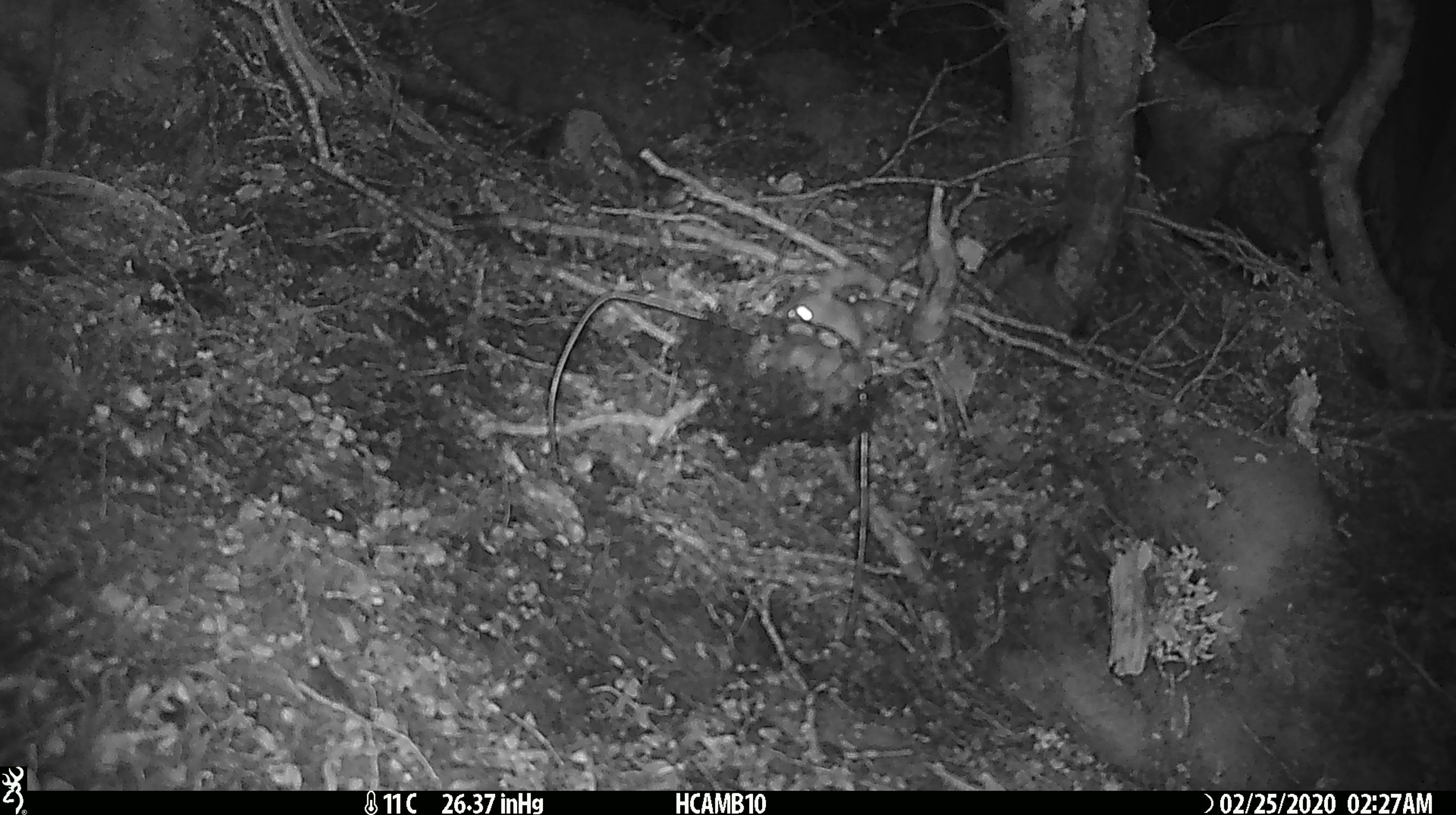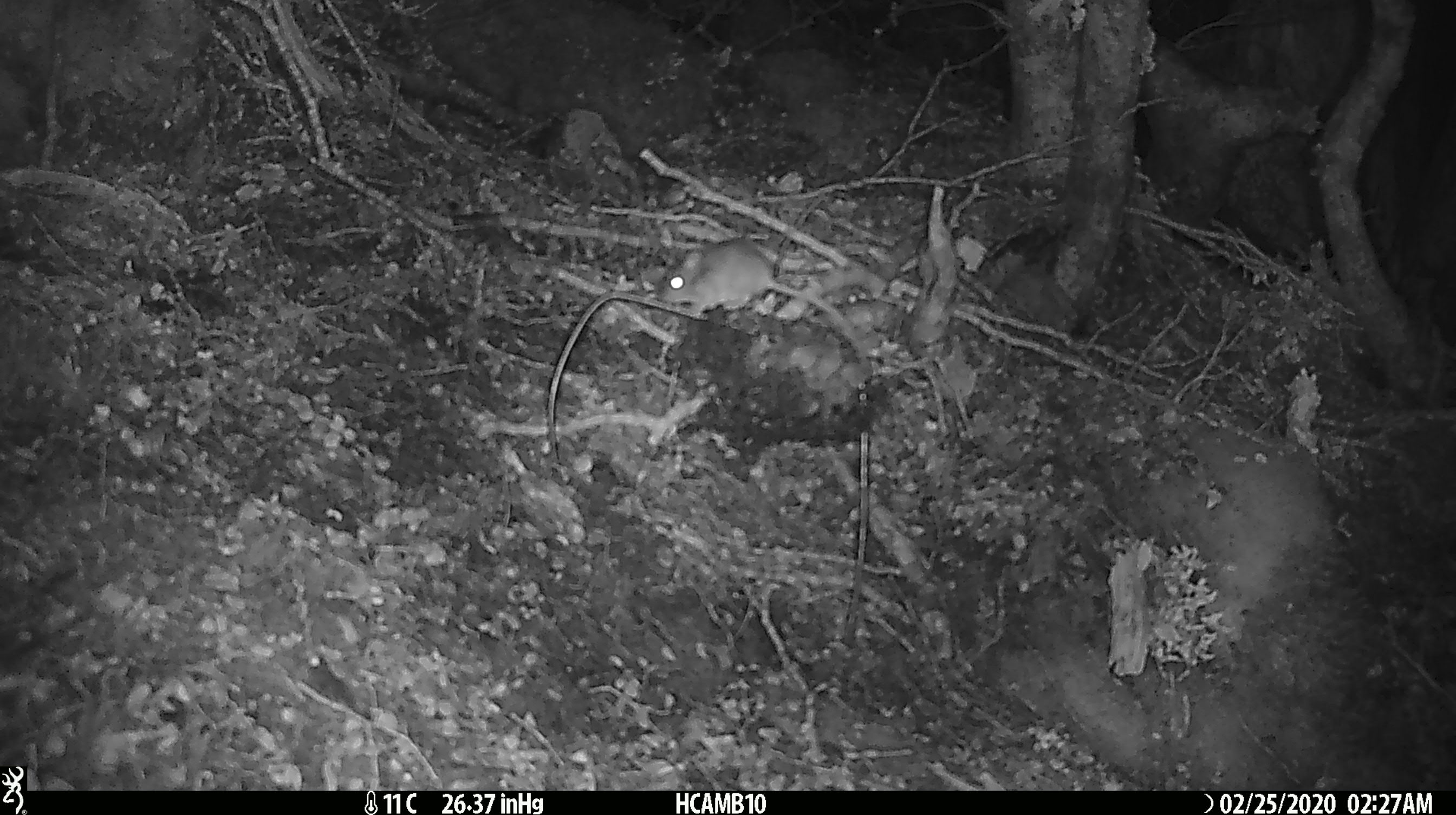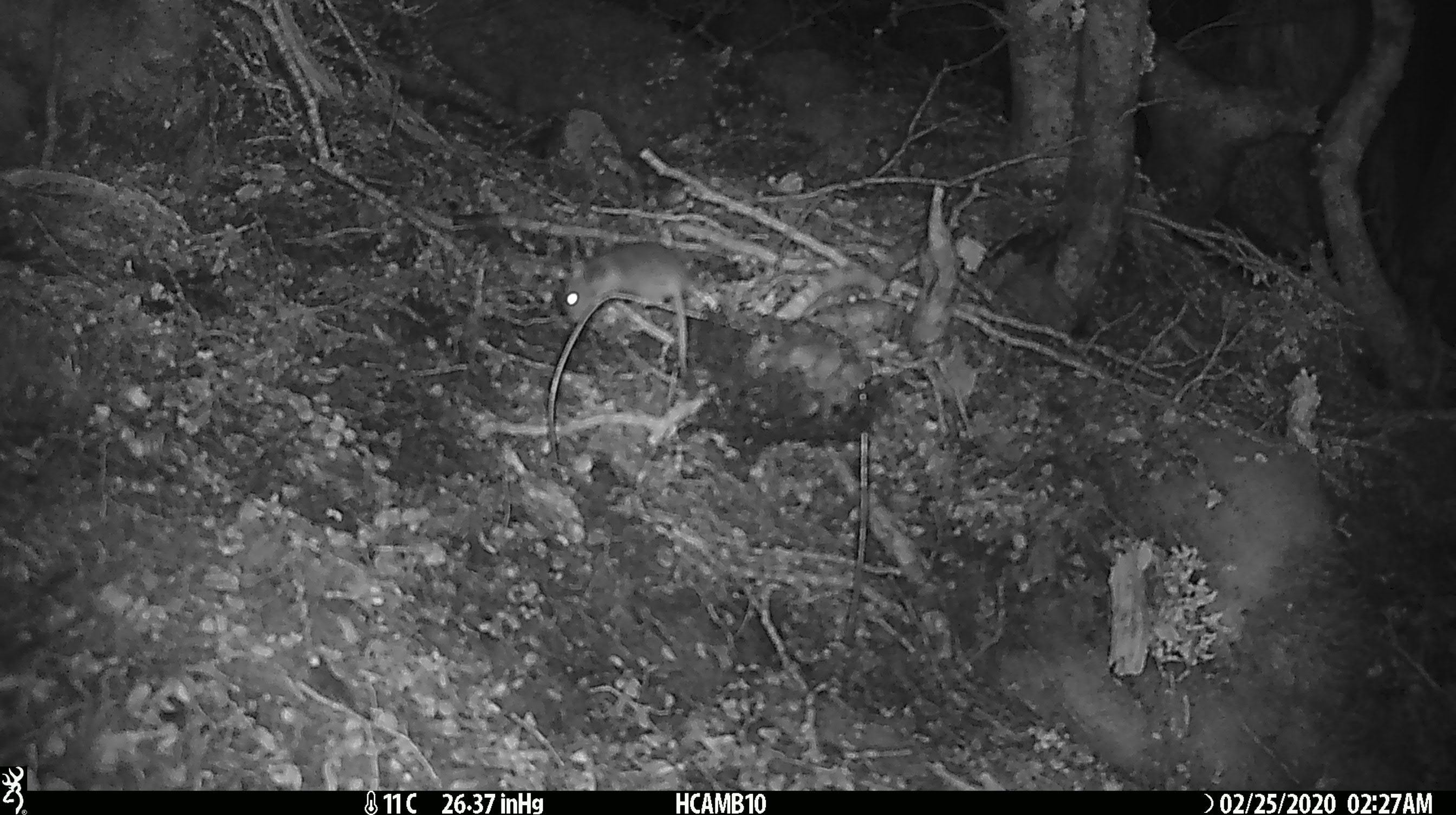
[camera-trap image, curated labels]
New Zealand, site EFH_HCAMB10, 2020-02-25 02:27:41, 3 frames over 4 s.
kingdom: Animalia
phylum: Chordata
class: Mammalia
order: Rodentia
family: Muridae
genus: Mus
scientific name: Mus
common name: mouse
Mouse (Mus).